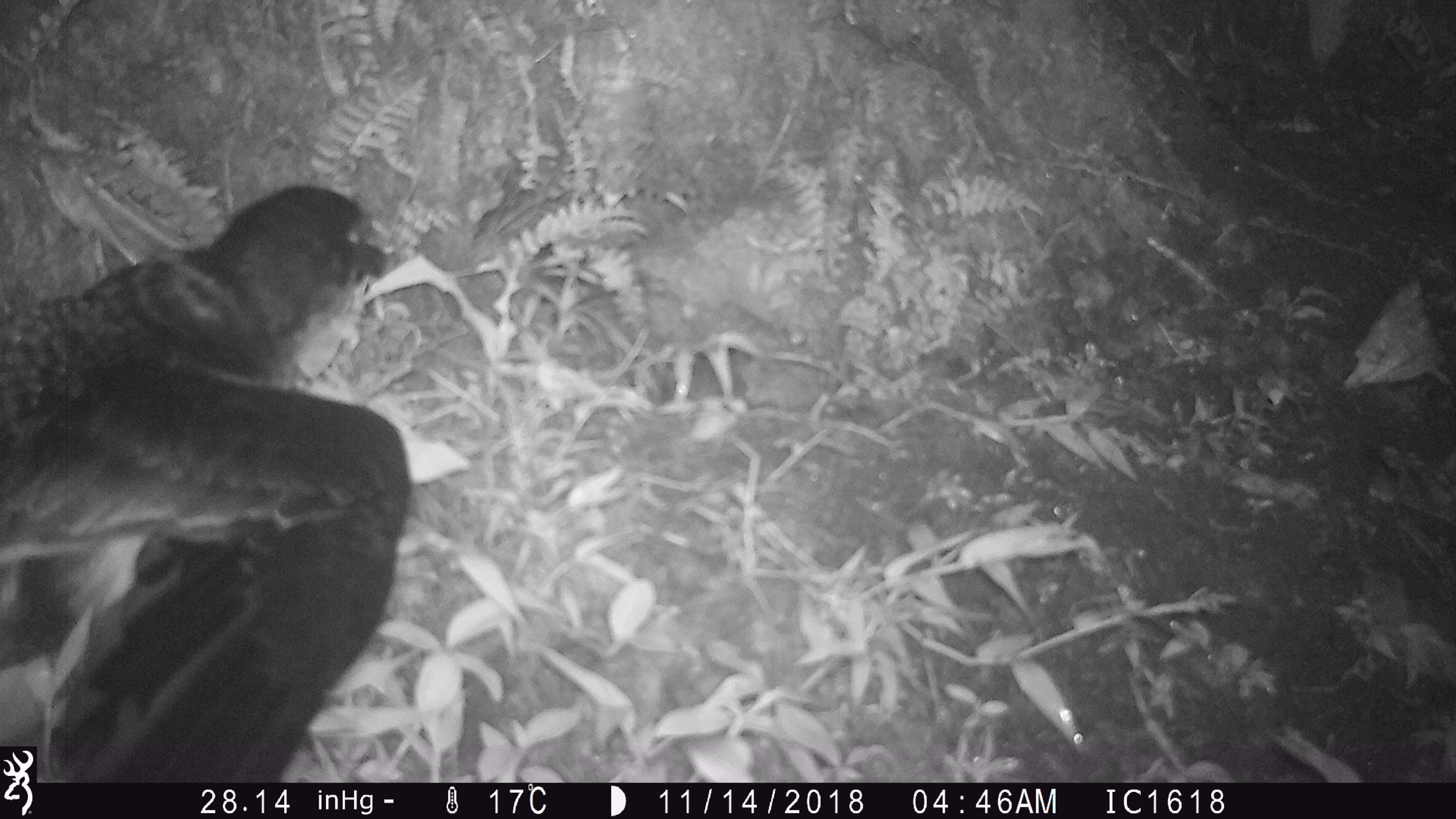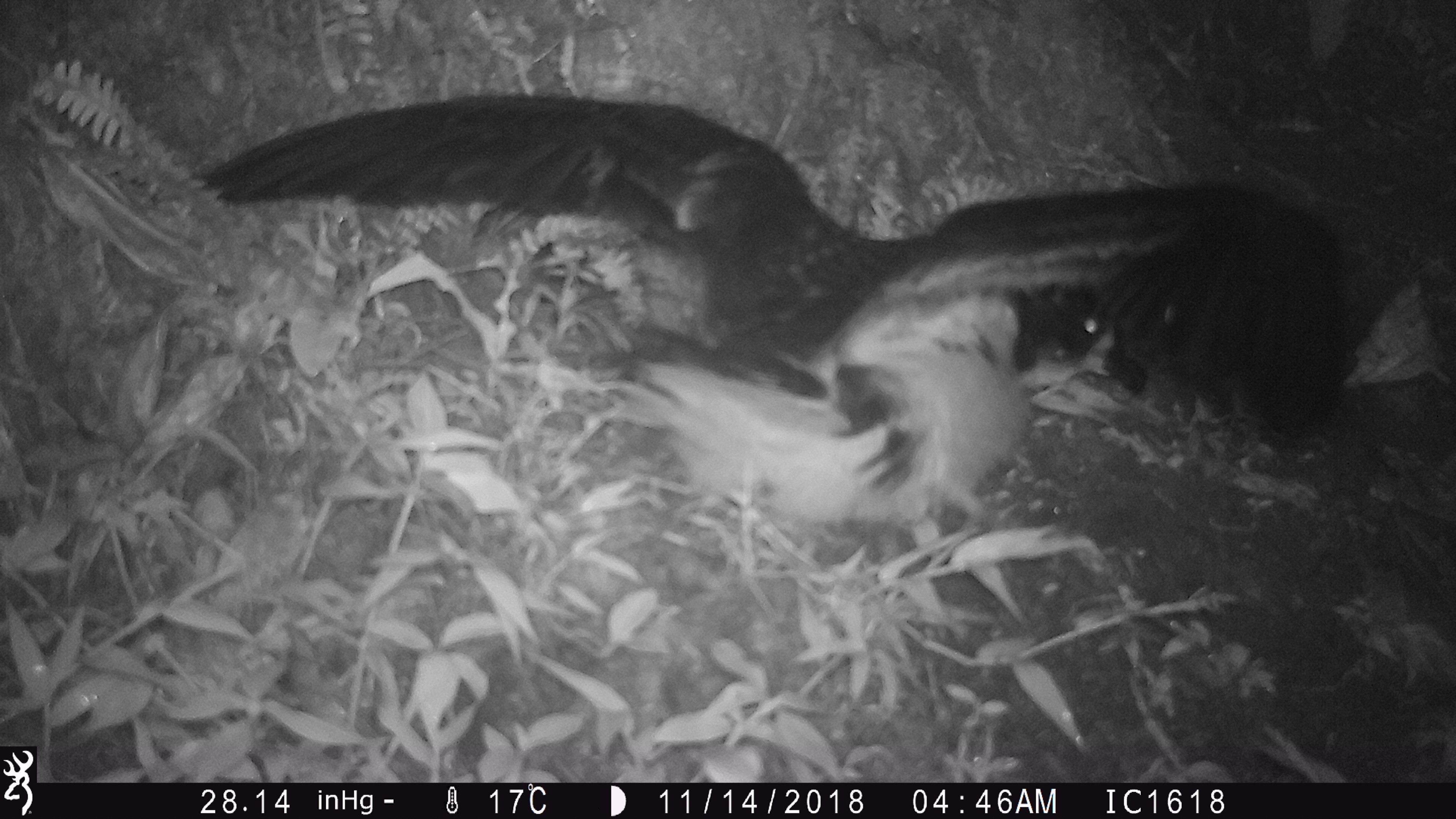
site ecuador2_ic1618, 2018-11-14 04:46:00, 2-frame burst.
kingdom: Animalia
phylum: Chordata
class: Aves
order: Procellariiformes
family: Procellariidae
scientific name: Procellariidae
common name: petrel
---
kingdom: Animalia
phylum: Chordata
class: Aves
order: Procellariiformes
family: Procellariidae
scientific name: Procellariidae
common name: petrel chick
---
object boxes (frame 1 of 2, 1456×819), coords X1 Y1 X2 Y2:
petrel: 0 179 414 783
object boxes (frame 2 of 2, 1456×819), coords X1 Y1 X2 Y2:
petrel chick: 208 99 1353 540